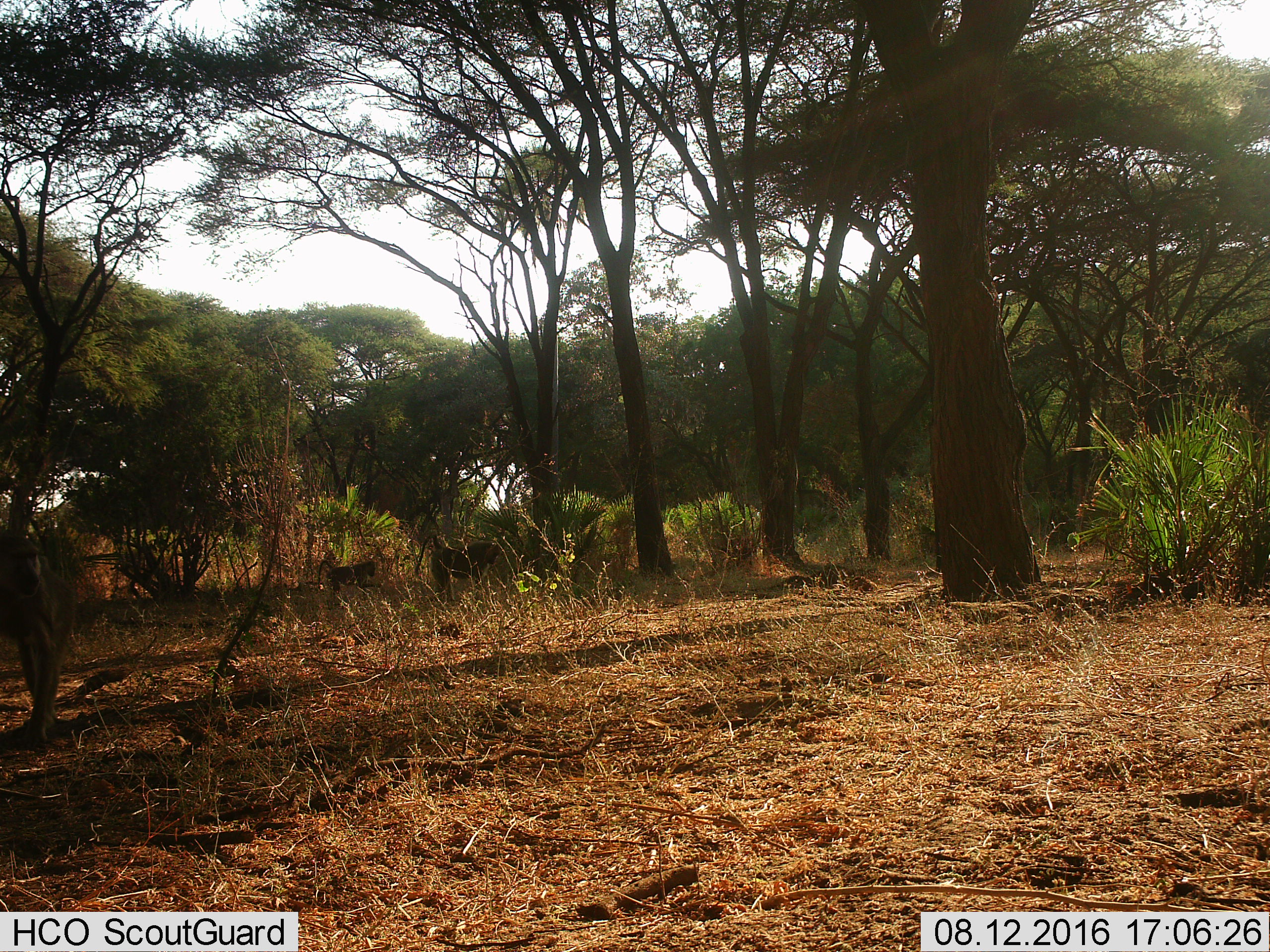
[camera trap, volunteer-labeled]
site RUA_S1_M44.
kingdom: Animalia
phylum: Chordata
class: Mammalia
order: Primates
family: Cercopithecidae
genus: Papio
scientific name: Papio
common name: baboon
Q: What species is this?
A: Baboon (Papio).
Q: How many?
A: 3.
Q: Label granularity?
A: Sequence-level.